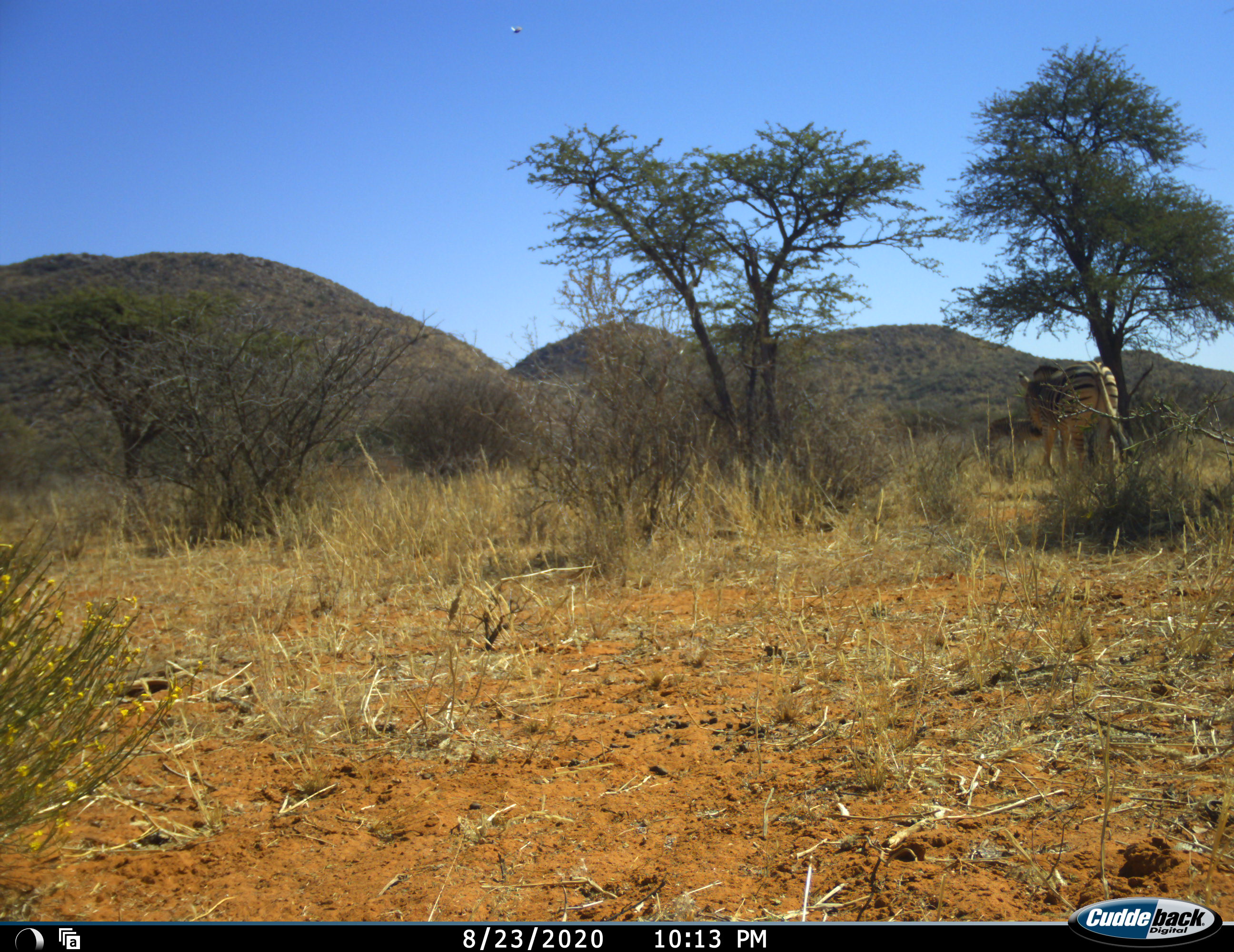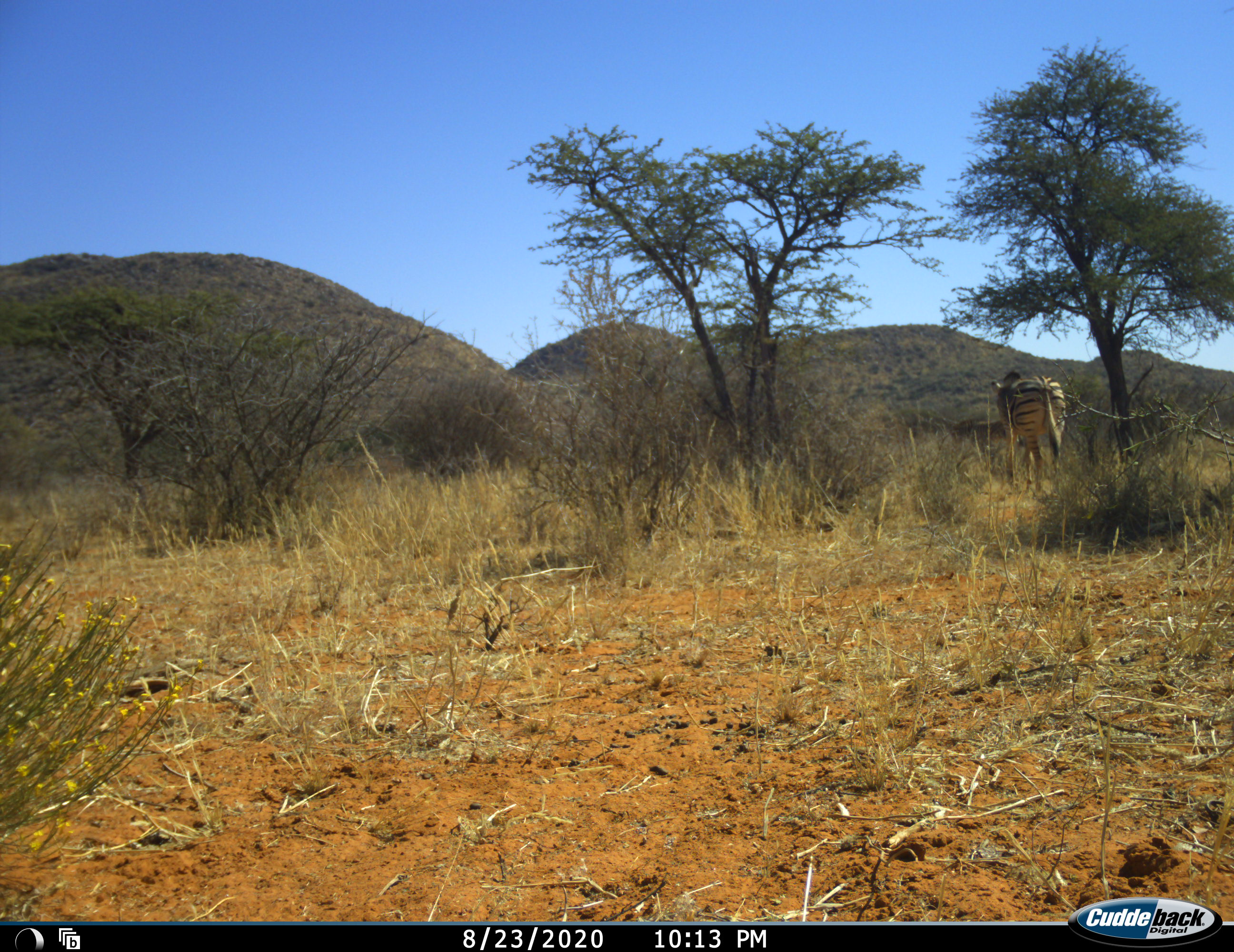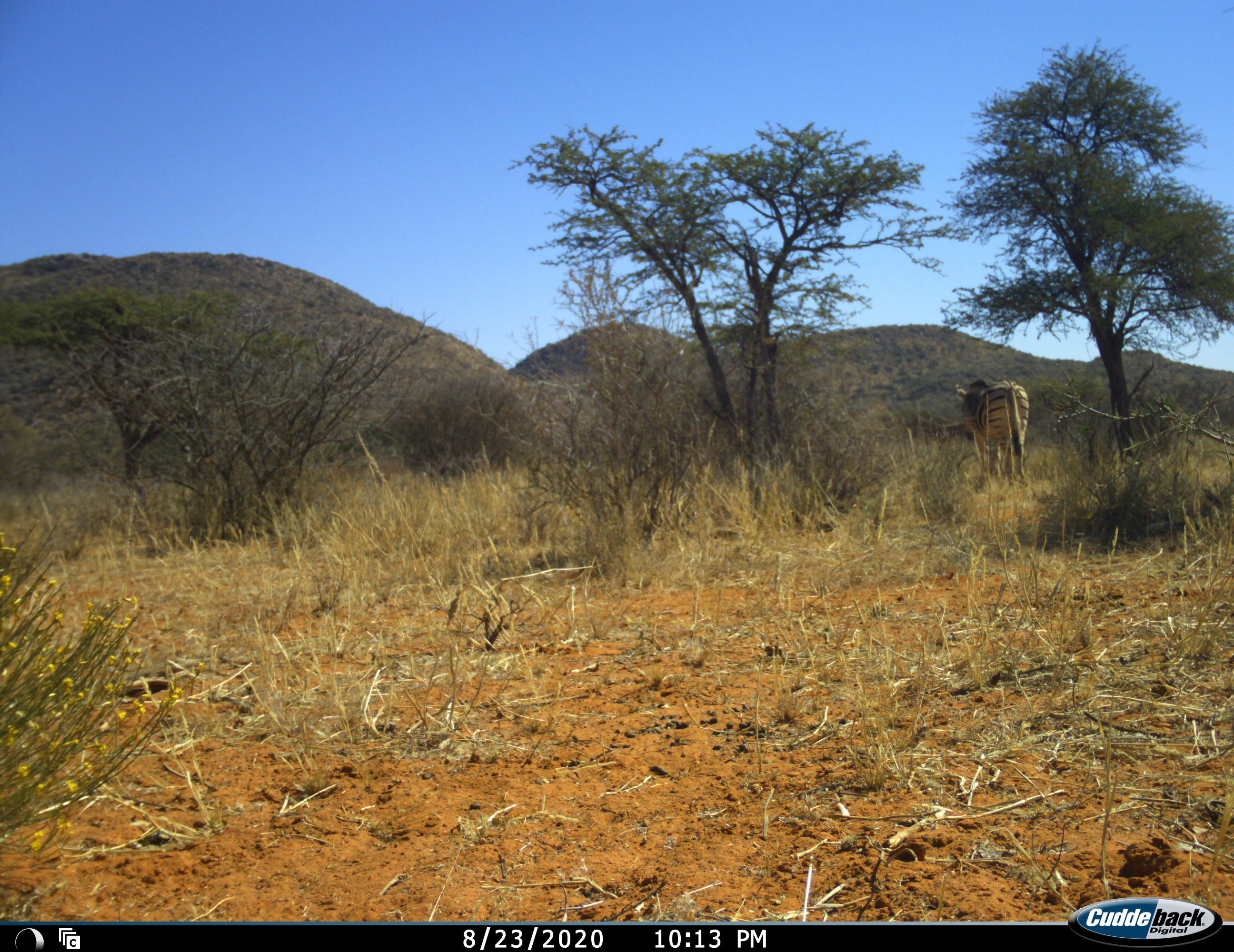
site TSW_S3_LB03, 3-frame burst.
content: unidentified animal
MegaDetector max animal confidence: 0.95